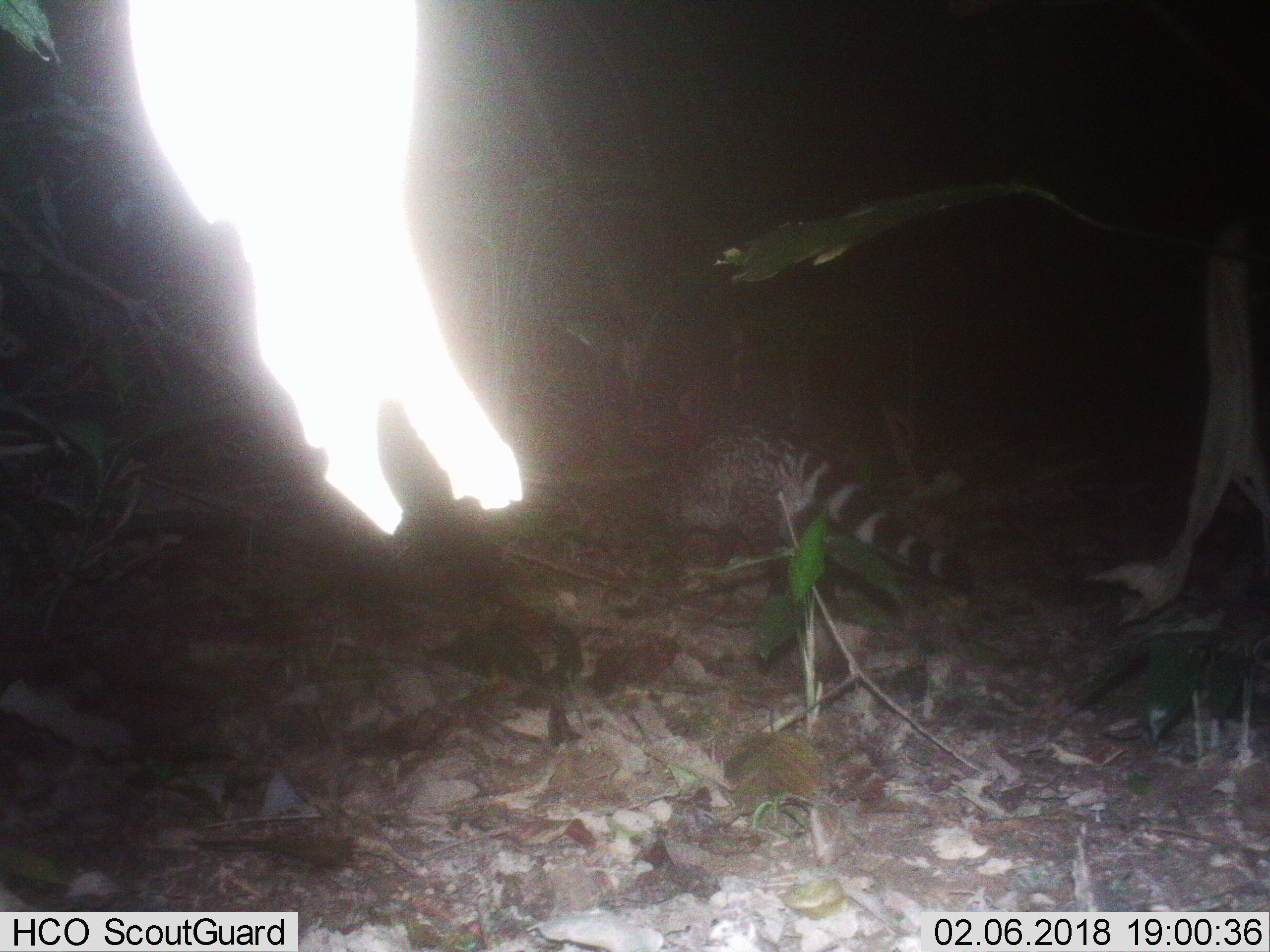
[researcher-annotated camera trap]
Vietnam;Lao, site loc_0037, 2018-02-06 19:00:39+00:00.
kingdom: Animalia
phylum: Chordata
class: Mammalia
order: Carnivora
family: Viverridae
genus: Viverra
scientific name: Viverra zibetha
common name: large indian civet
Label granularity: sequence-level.